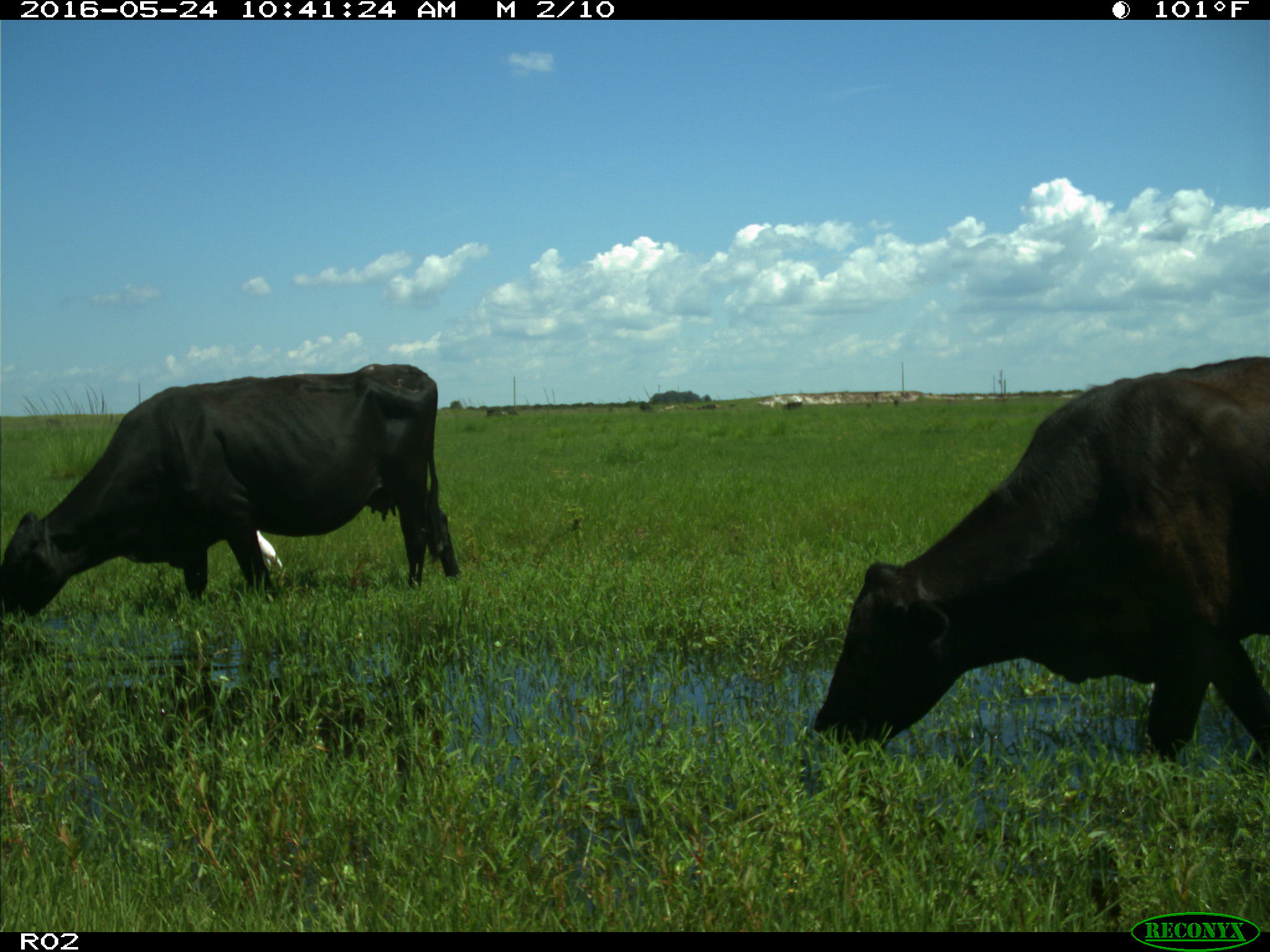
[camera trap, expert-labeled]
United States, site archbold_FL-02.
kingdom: Animalia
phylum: Chordata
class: Mammalia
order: Artiodactyla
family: Bovidae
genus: Bos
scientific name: Bos taurus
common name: domestic cow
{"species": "Bos taurus (domestic cow)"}